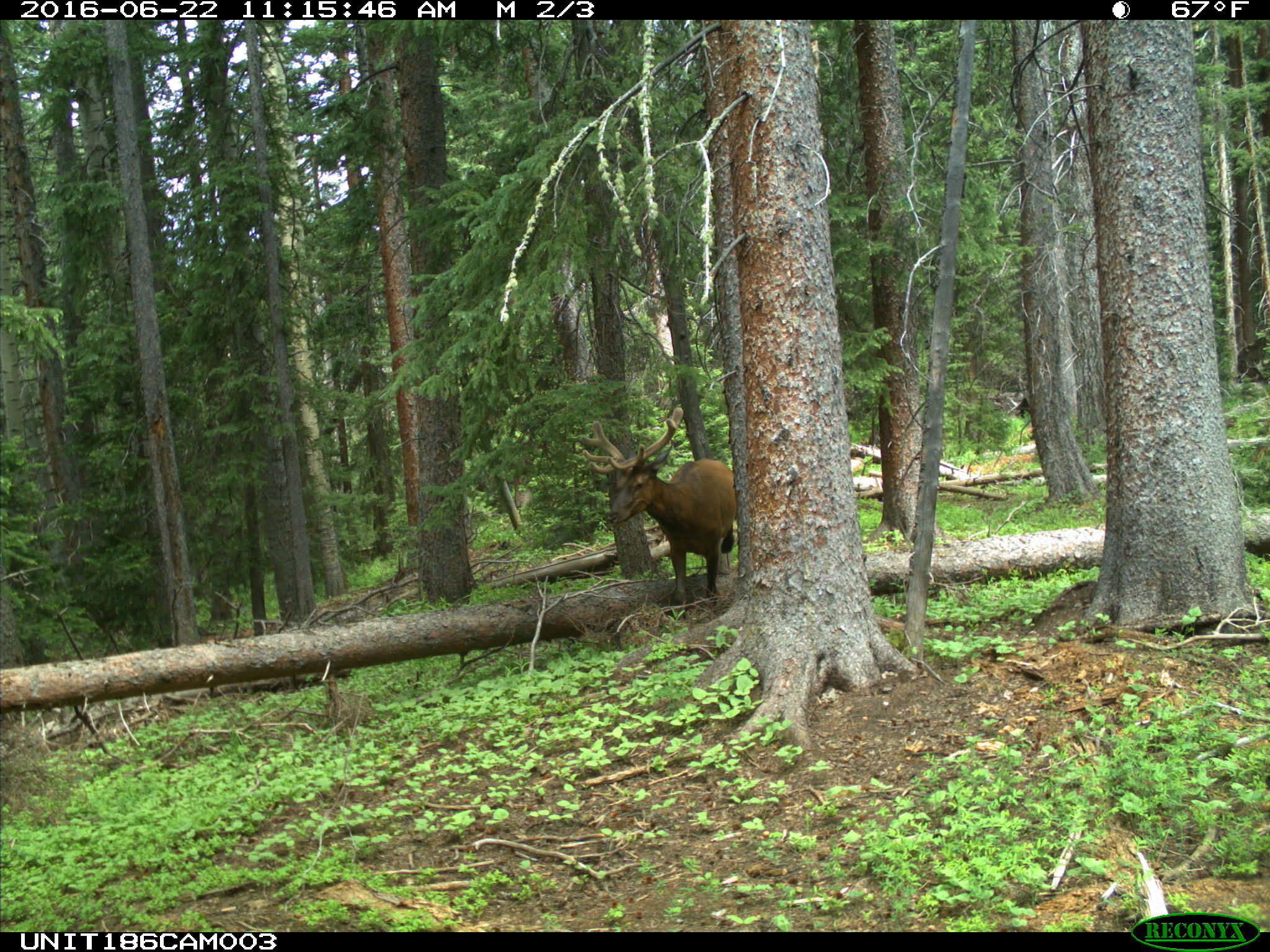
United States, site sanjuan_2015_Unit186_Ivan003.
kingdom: Animalia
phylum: Chordata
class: Mammalia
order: Artiodactyla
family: Cervidae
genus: Cervus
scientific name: Cervus elaphus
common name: red deer